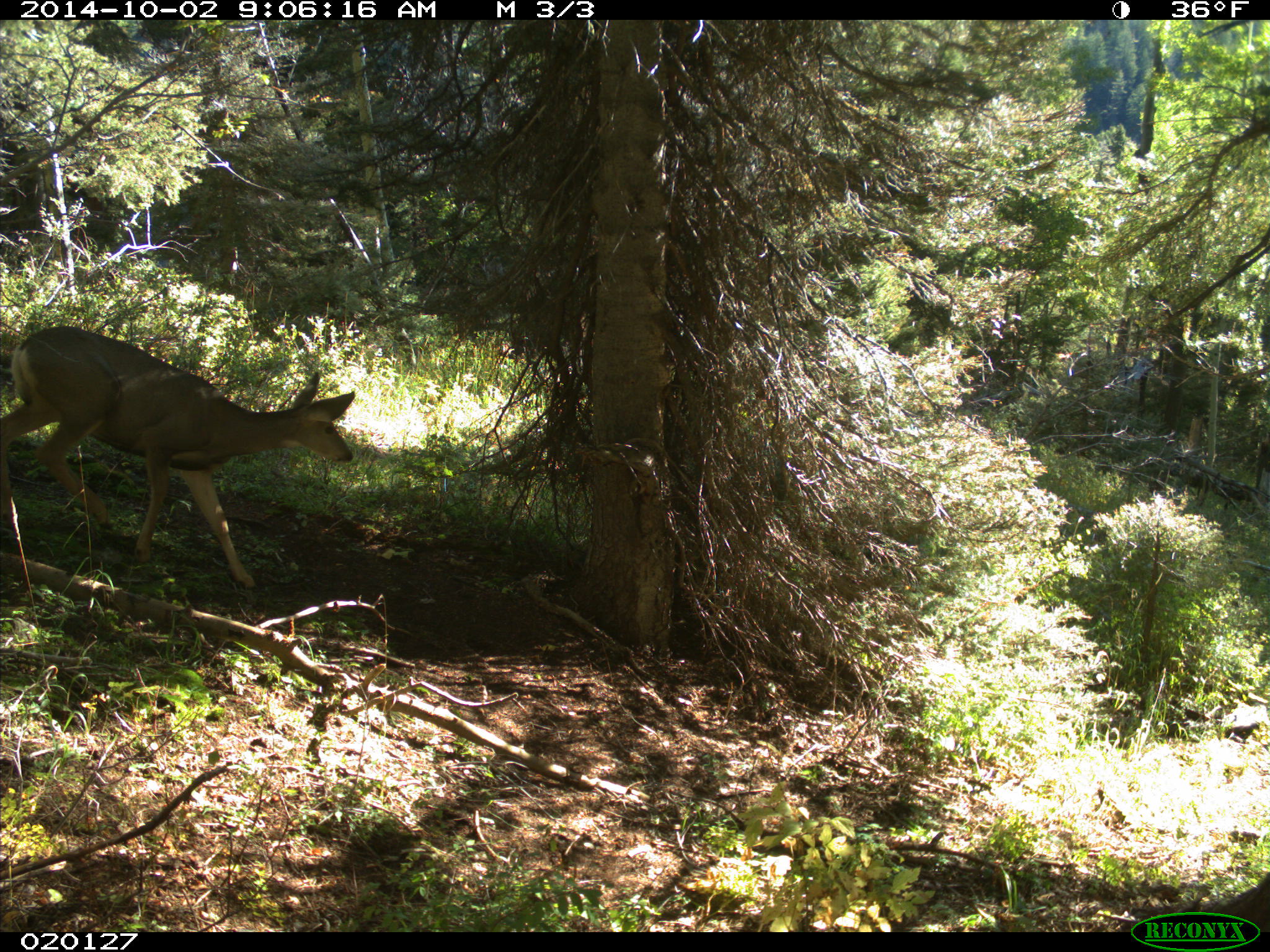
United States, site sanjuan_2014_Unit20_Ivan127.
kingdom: Animalia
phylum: Chordata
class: Mammalia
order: Artiodactyla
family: Cervidae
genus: Odocoileus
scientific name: Odocoileus hemionus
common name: mule deer